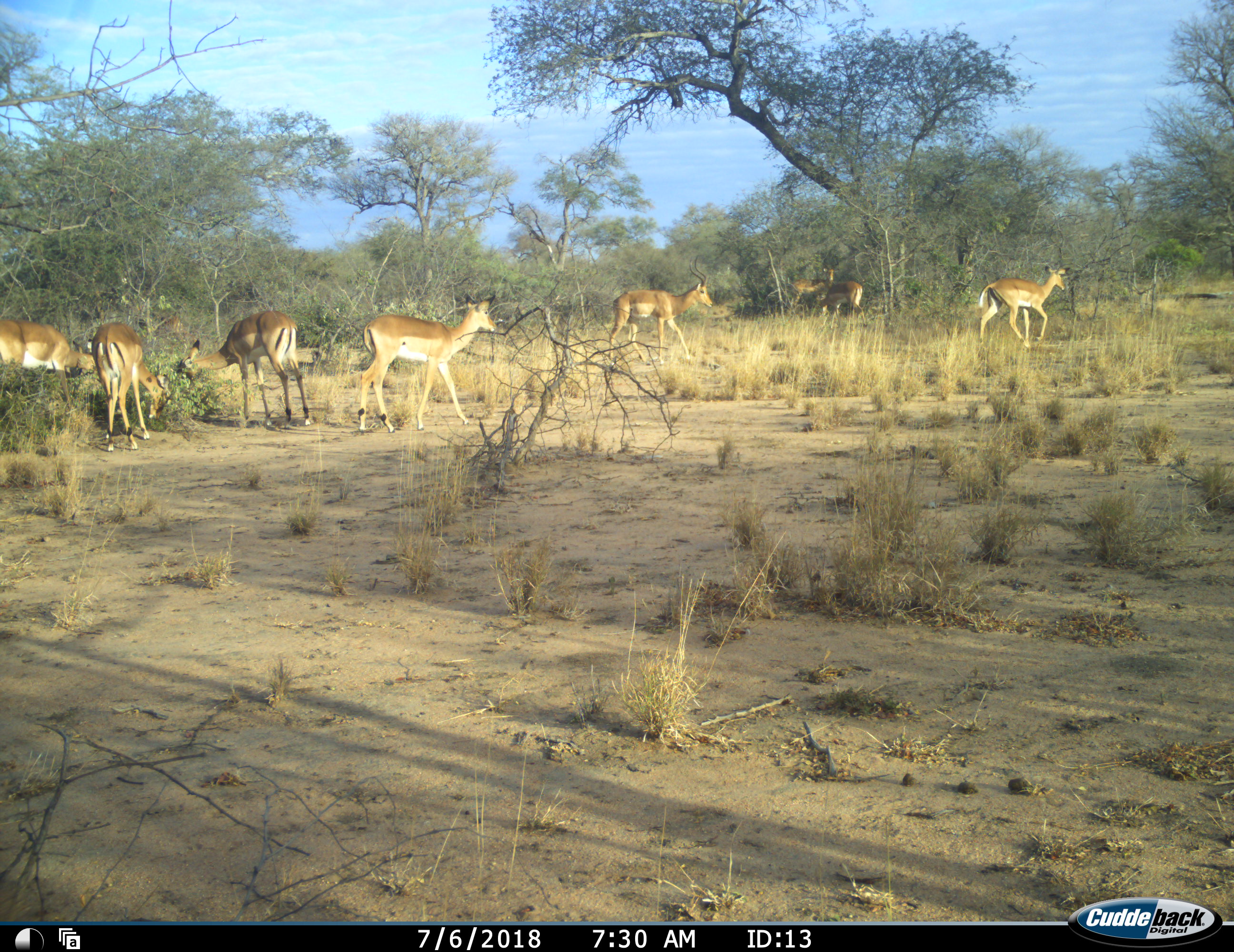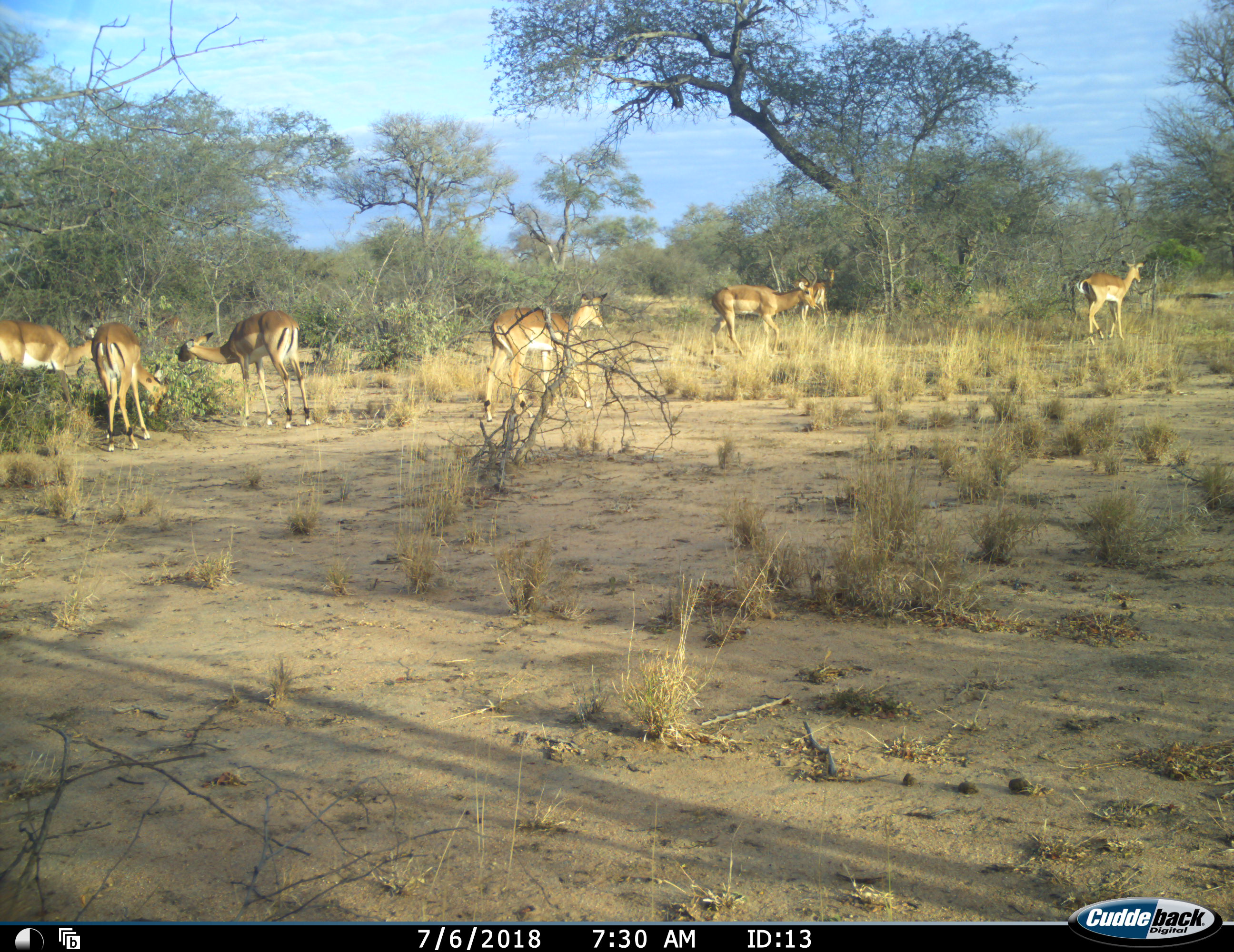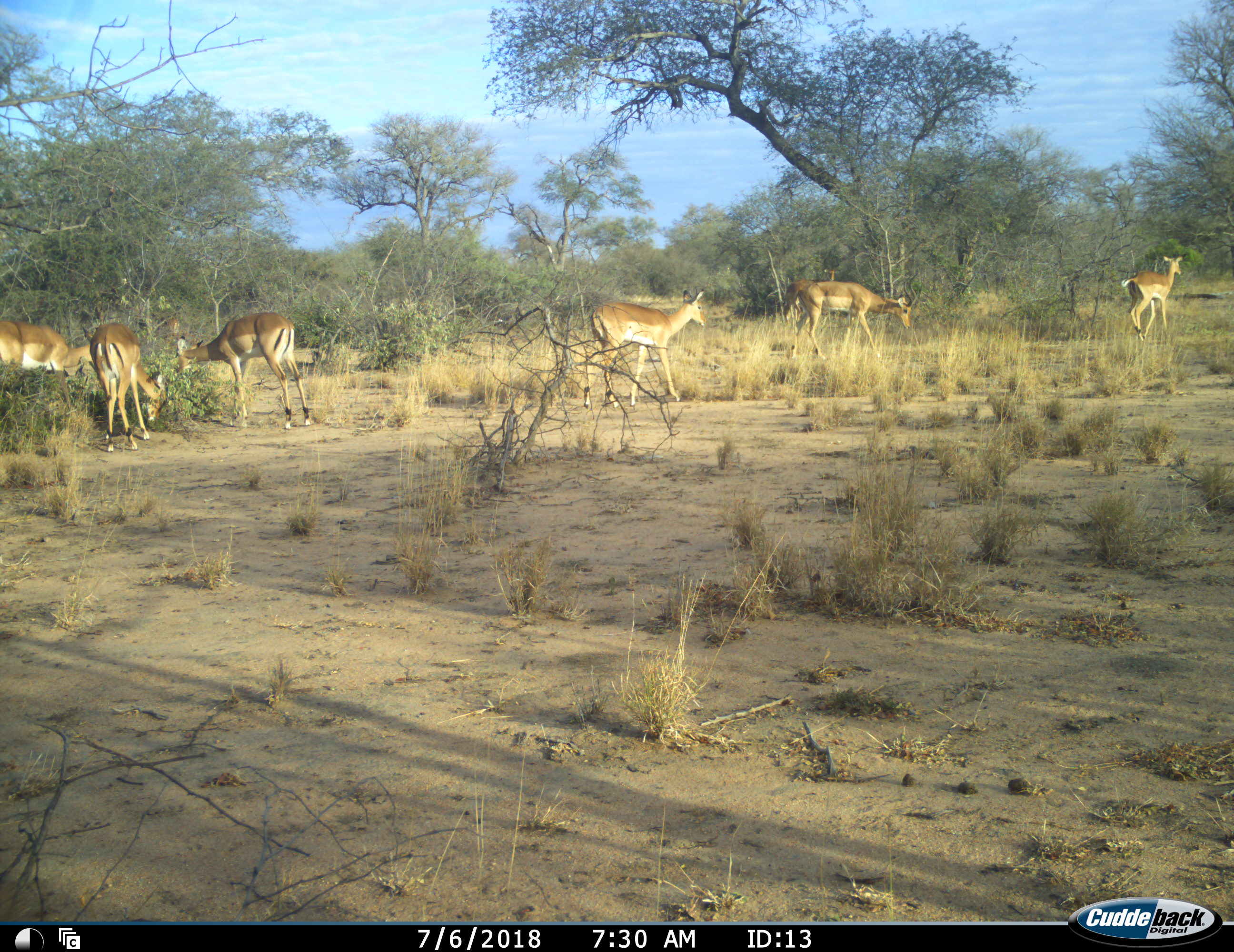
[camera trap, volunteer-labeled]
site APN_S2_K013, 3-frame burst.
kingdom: Animalia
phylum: Chordata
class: Mammalia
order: Artiodactyla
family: Bovidae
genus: Aepyceros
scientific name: Aepyceros melampus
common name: impala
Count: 8.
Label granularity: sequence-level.